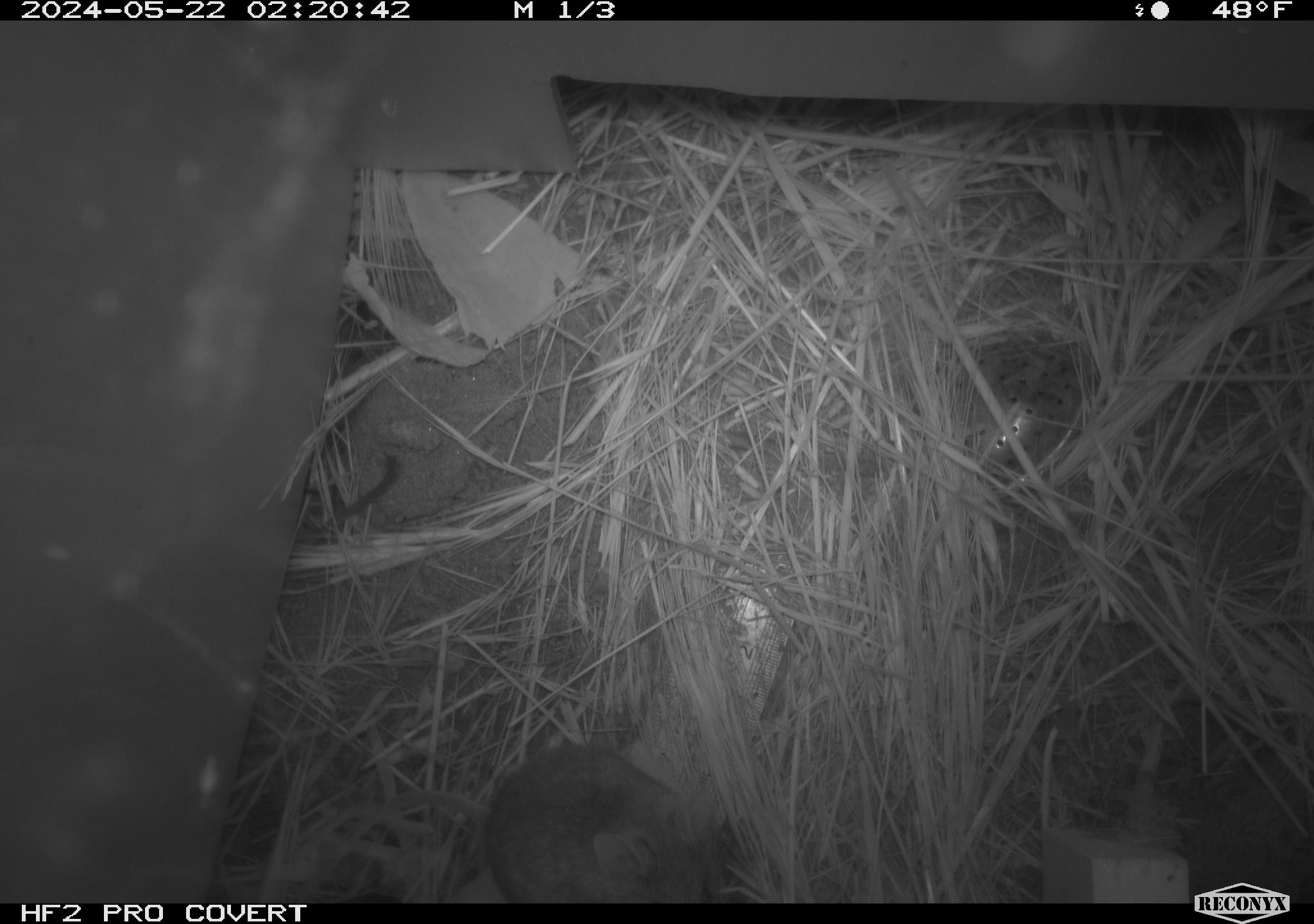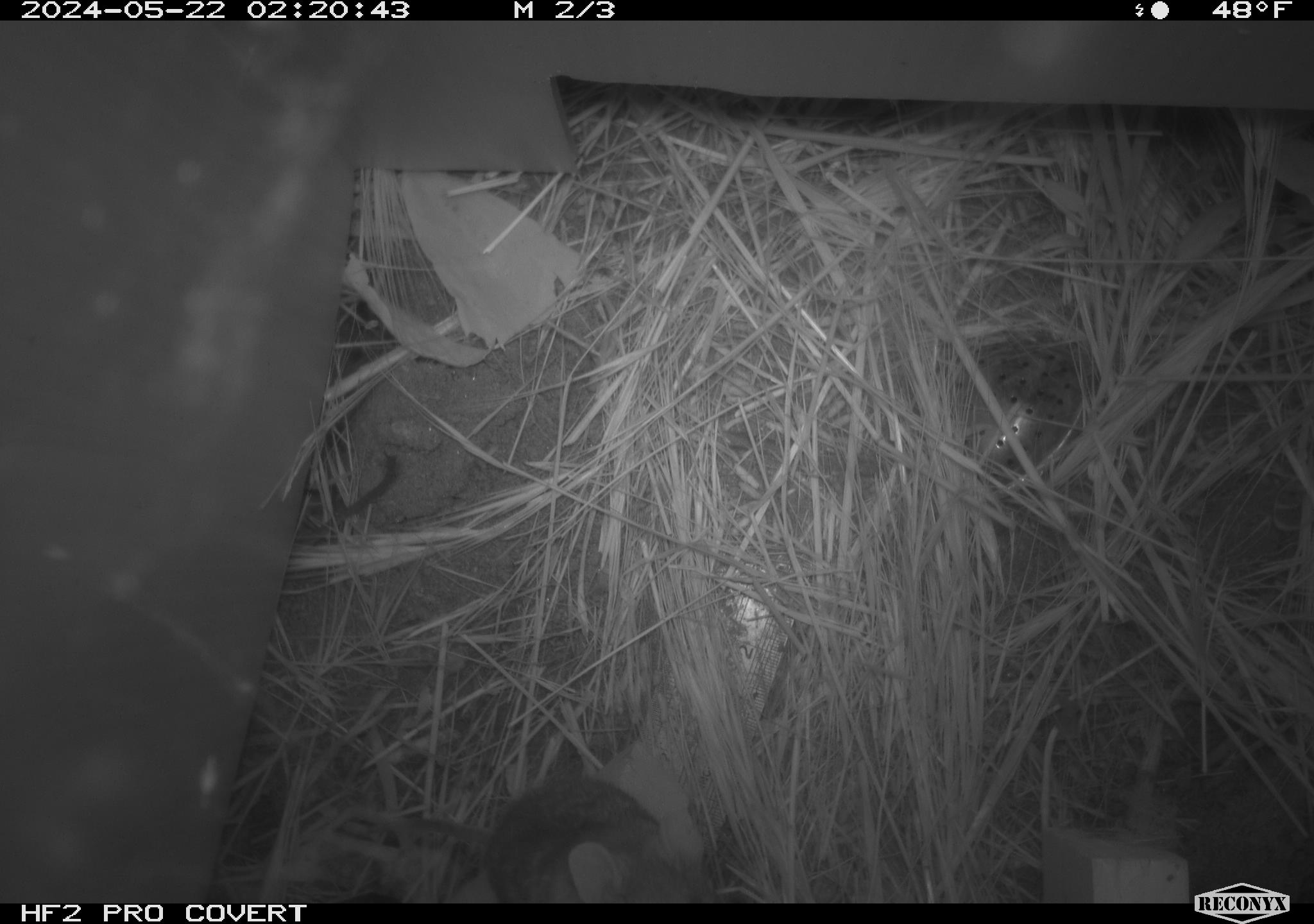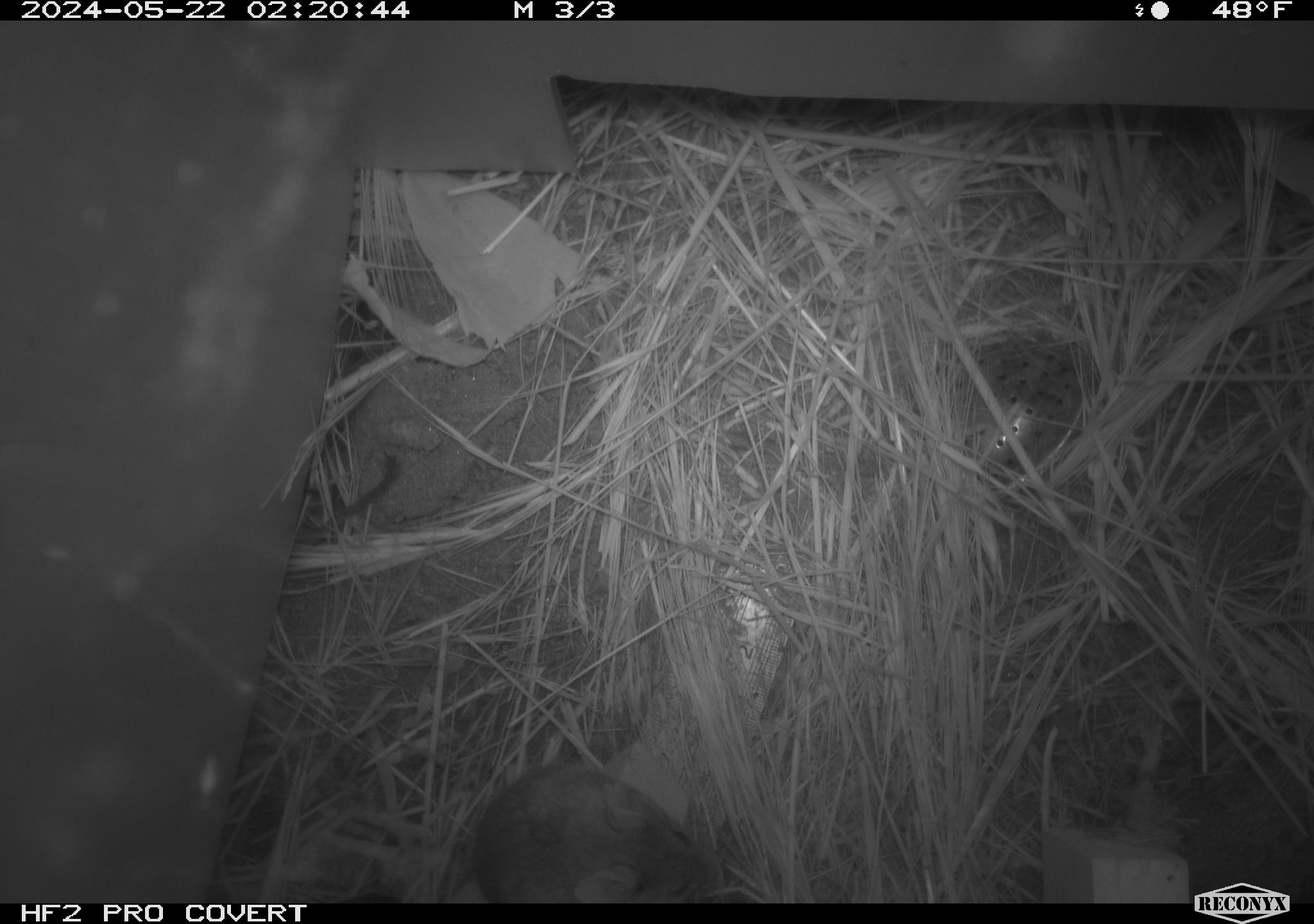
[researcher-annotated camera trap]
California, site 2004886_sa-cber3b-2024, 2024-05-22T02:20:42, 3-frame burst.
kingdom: Animalia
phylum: Chordata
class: Mammalia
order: Rodentia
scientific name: Rodentia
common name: mouse species